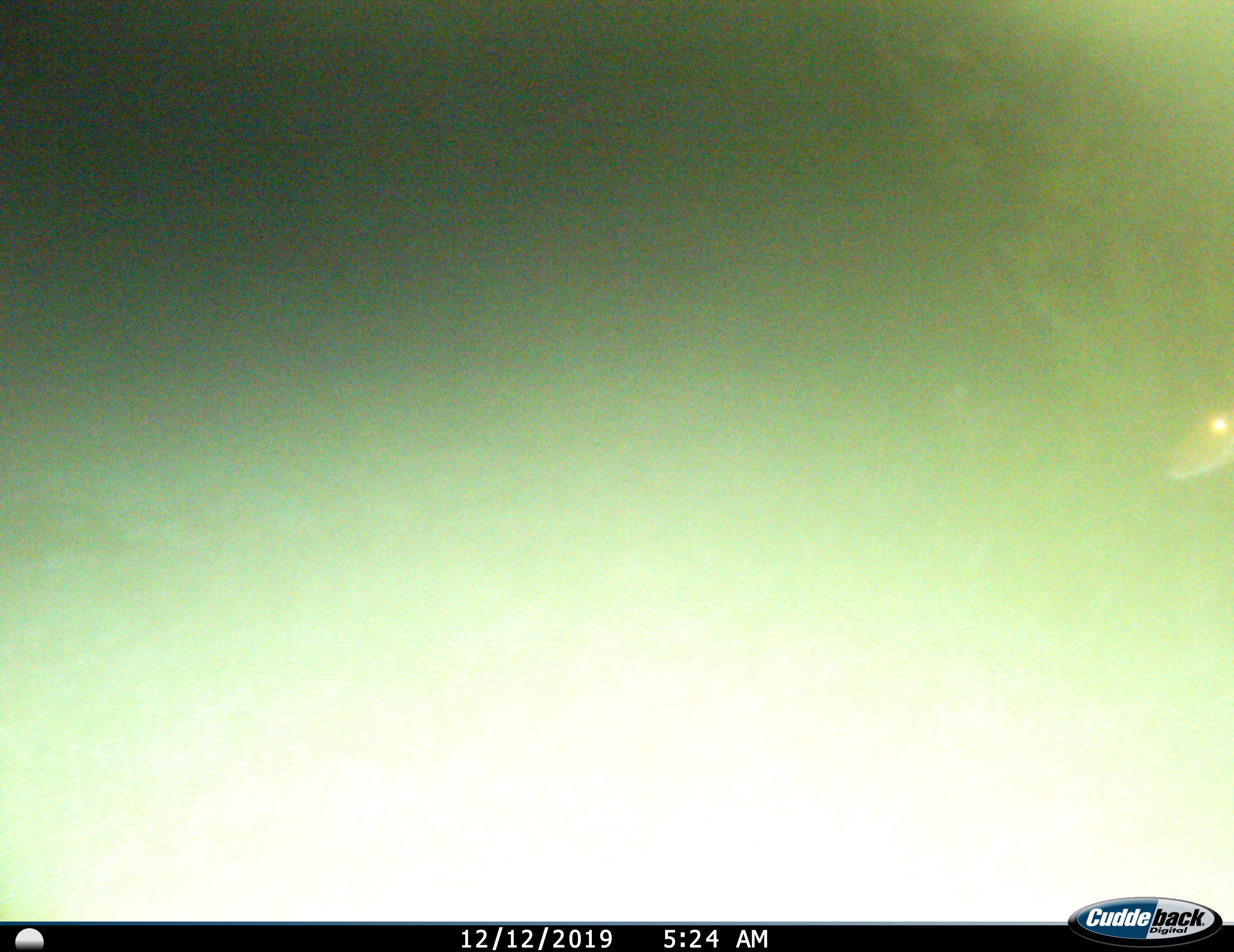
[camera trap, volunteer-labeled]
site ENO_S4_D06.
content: unidentified animal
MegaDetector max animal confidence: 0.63